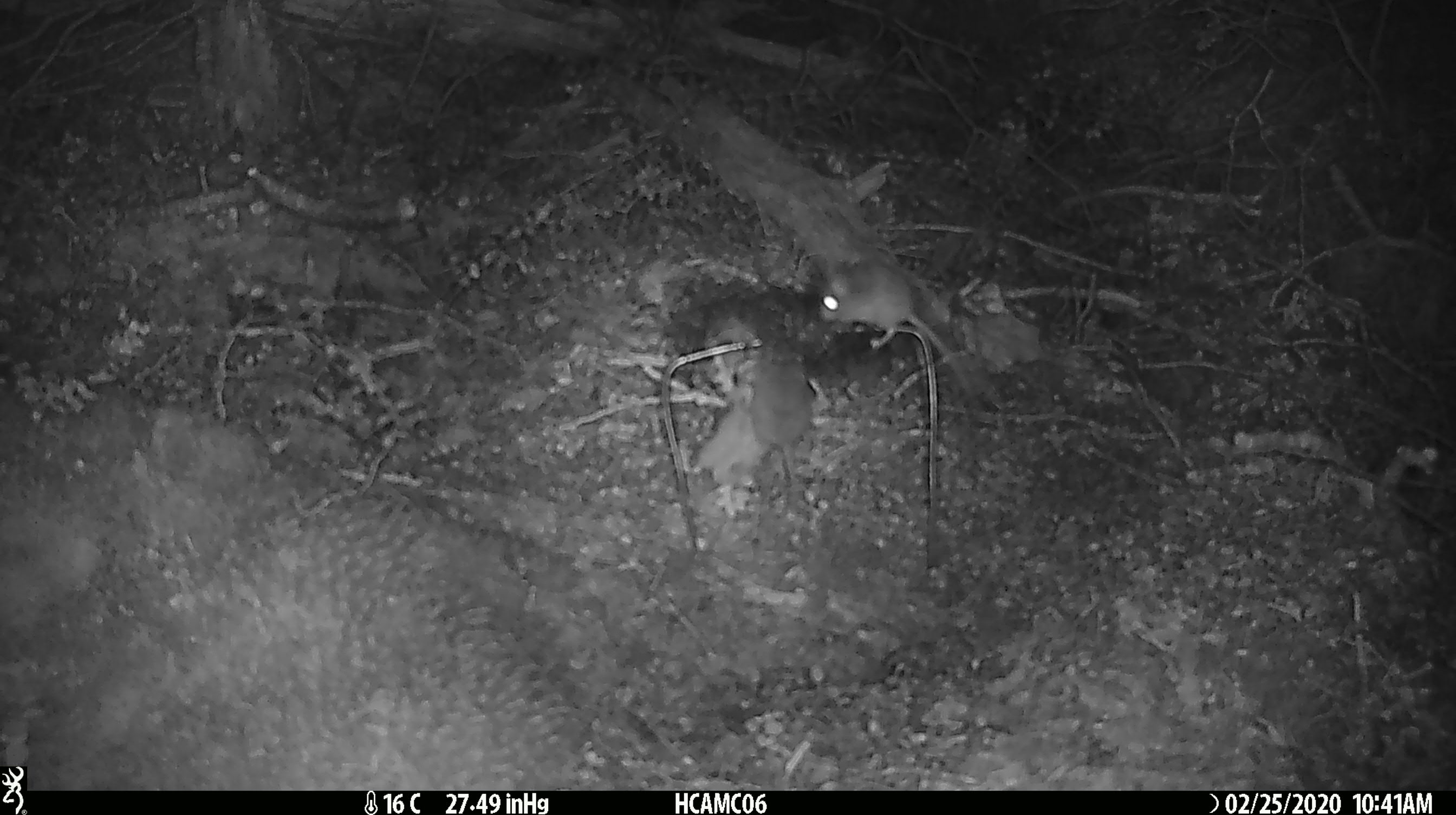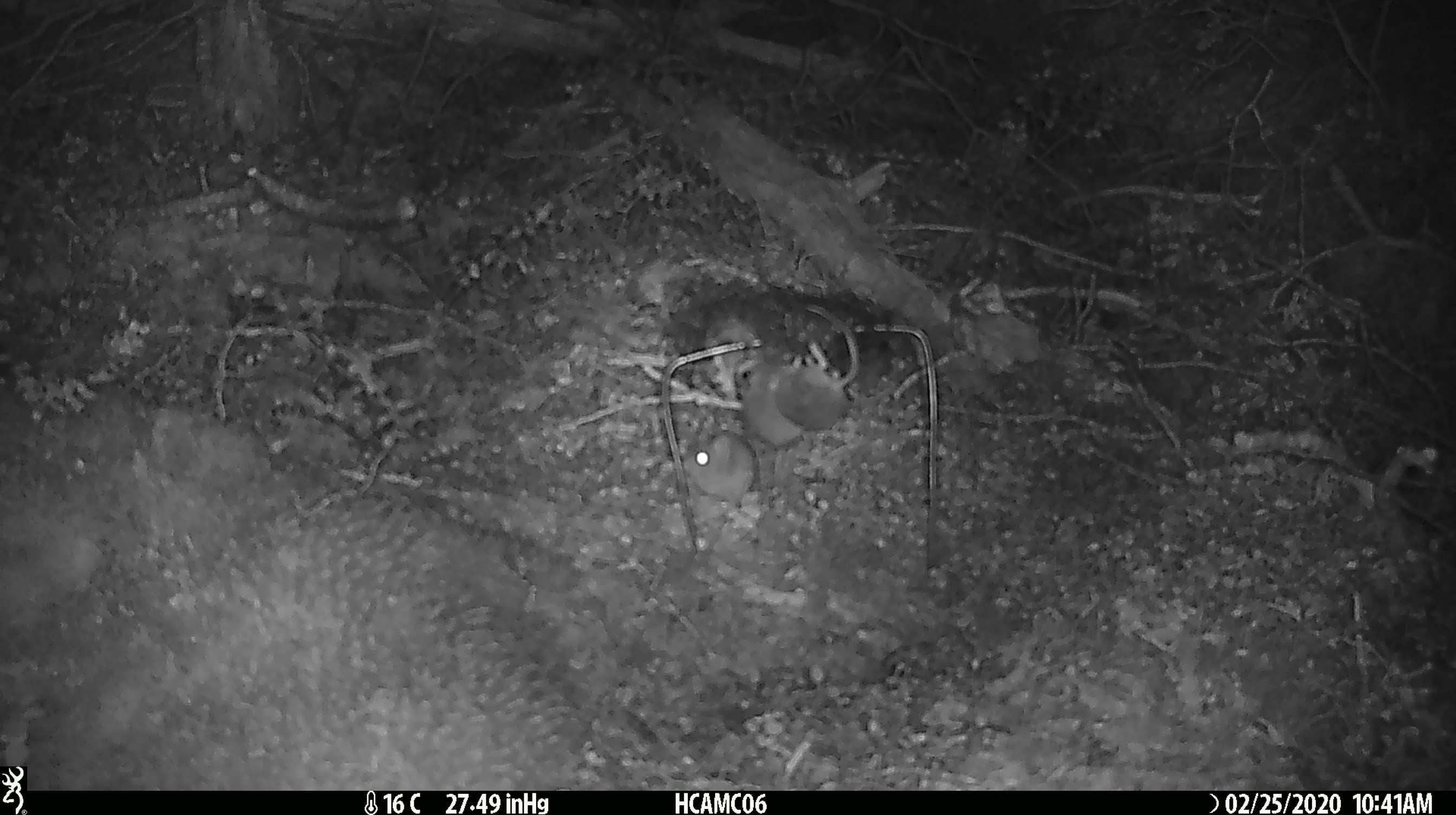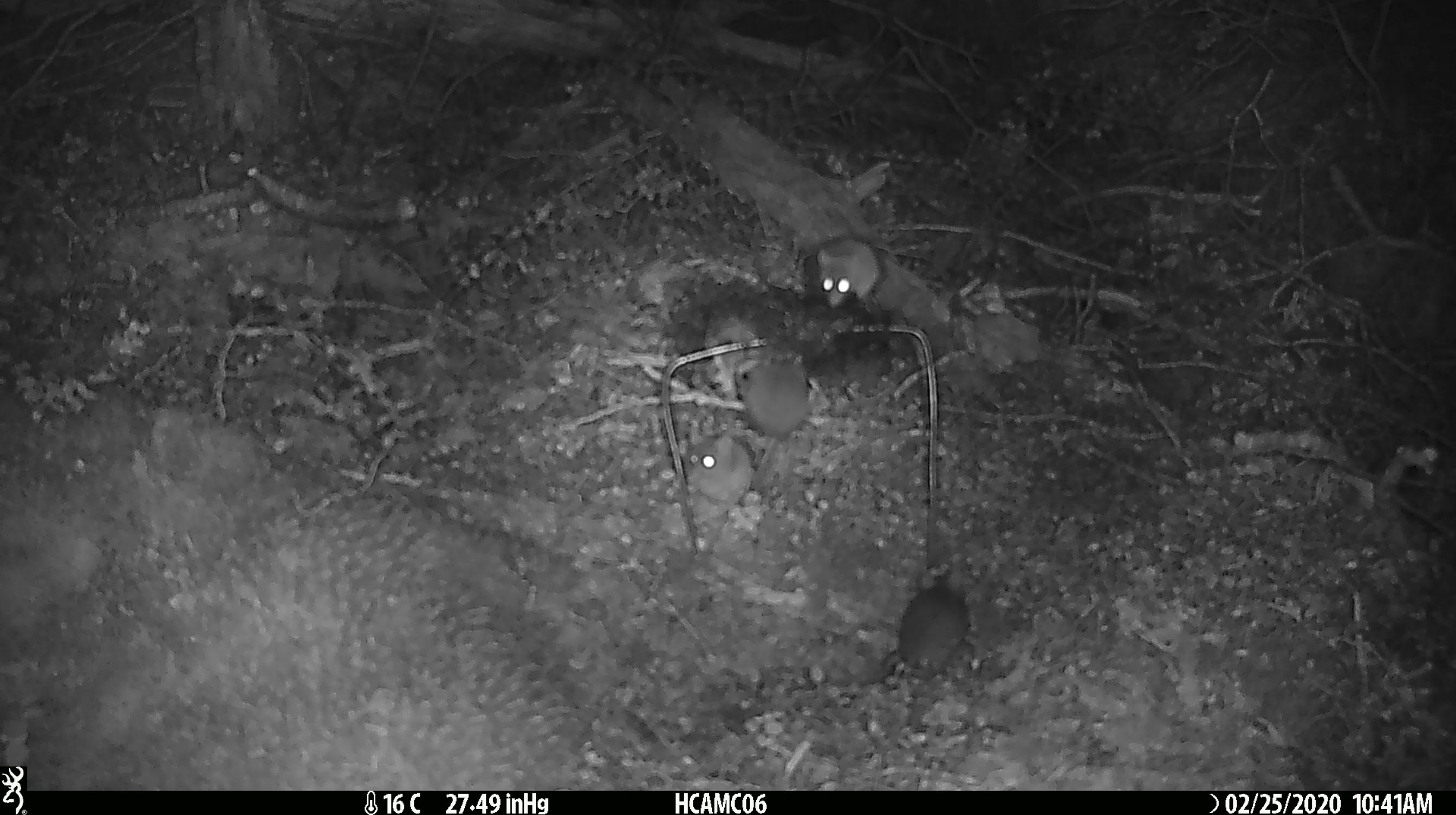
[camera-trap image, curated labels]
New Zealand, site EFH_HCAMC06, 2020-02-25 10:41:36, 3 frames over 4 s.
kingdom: Animalia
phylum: Chordata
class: Mammalia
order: Rodentia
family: Muridae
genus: Mus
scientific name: Mus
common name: mouse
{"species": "mouse (Mus)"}